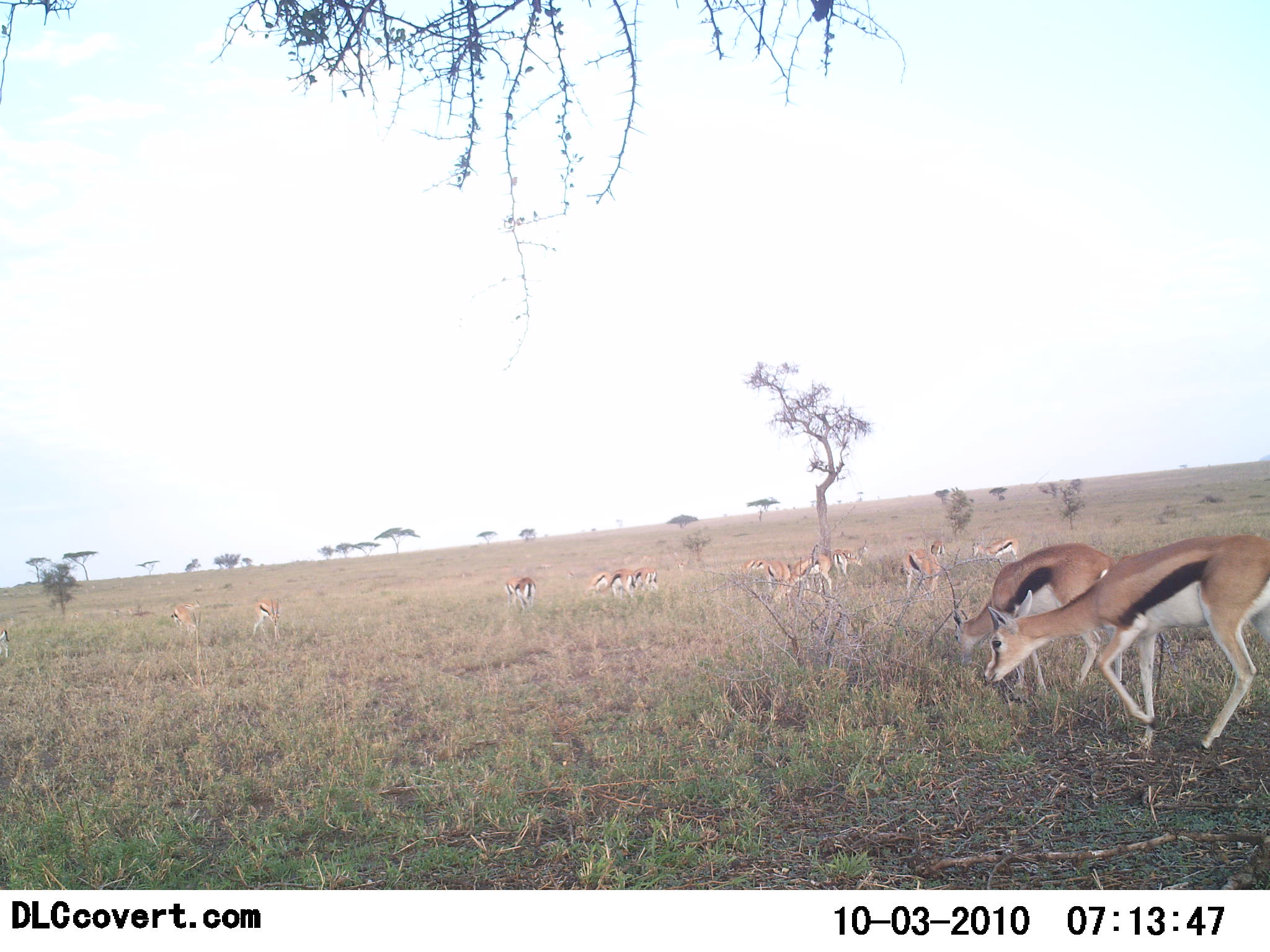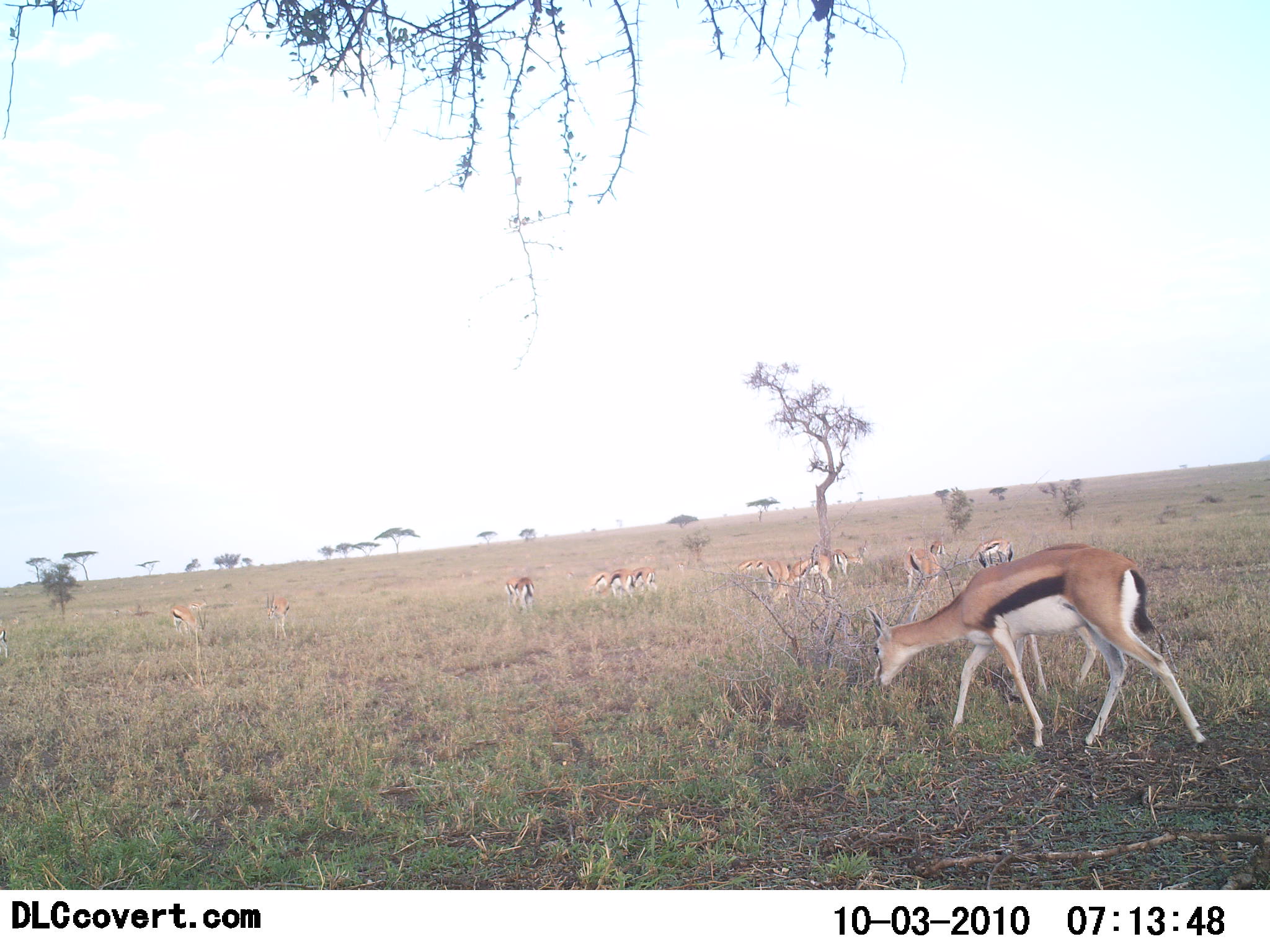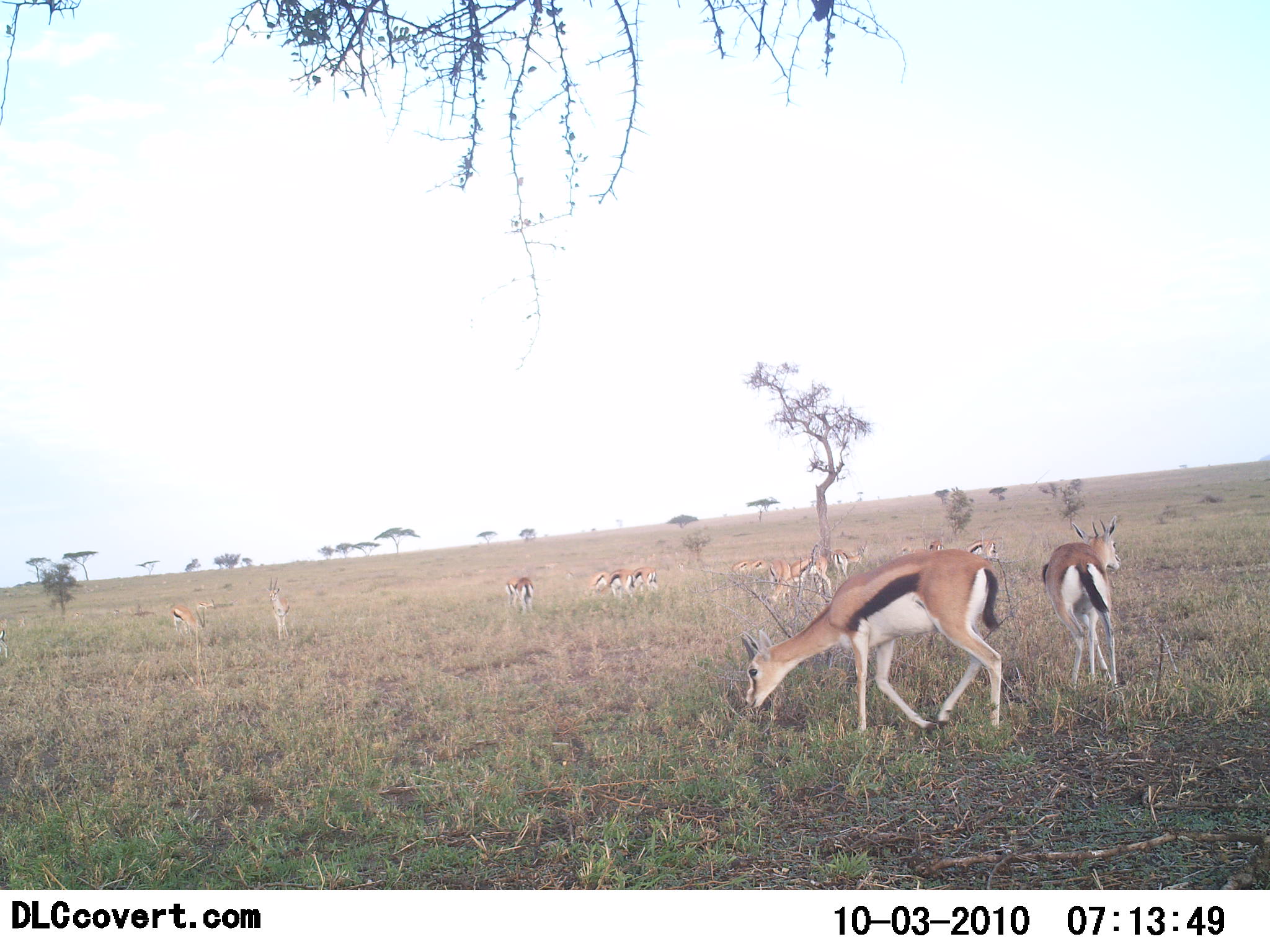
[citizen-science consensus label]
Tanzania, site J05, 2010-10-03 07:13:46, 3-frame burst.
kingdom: Animalia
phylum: Chordata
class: Mammalia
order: Artiodactyla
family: Bovidae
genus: Eudorcas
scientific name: Eudorcas thomsonii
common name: thomson's gazelle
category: gazellethomsons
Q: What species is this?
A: Gazellethomsons (thomson's gazelle) (Eudorcas thomsonii).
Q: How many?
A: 11-50.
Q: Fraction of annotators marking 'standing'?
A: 46%.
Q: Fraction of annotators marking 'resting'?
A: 0%.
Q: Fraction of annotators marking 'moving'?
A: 77%.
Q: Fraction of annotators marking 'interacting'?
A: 0%.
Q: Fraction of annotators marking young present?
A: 8%.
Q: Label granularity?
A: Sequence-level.